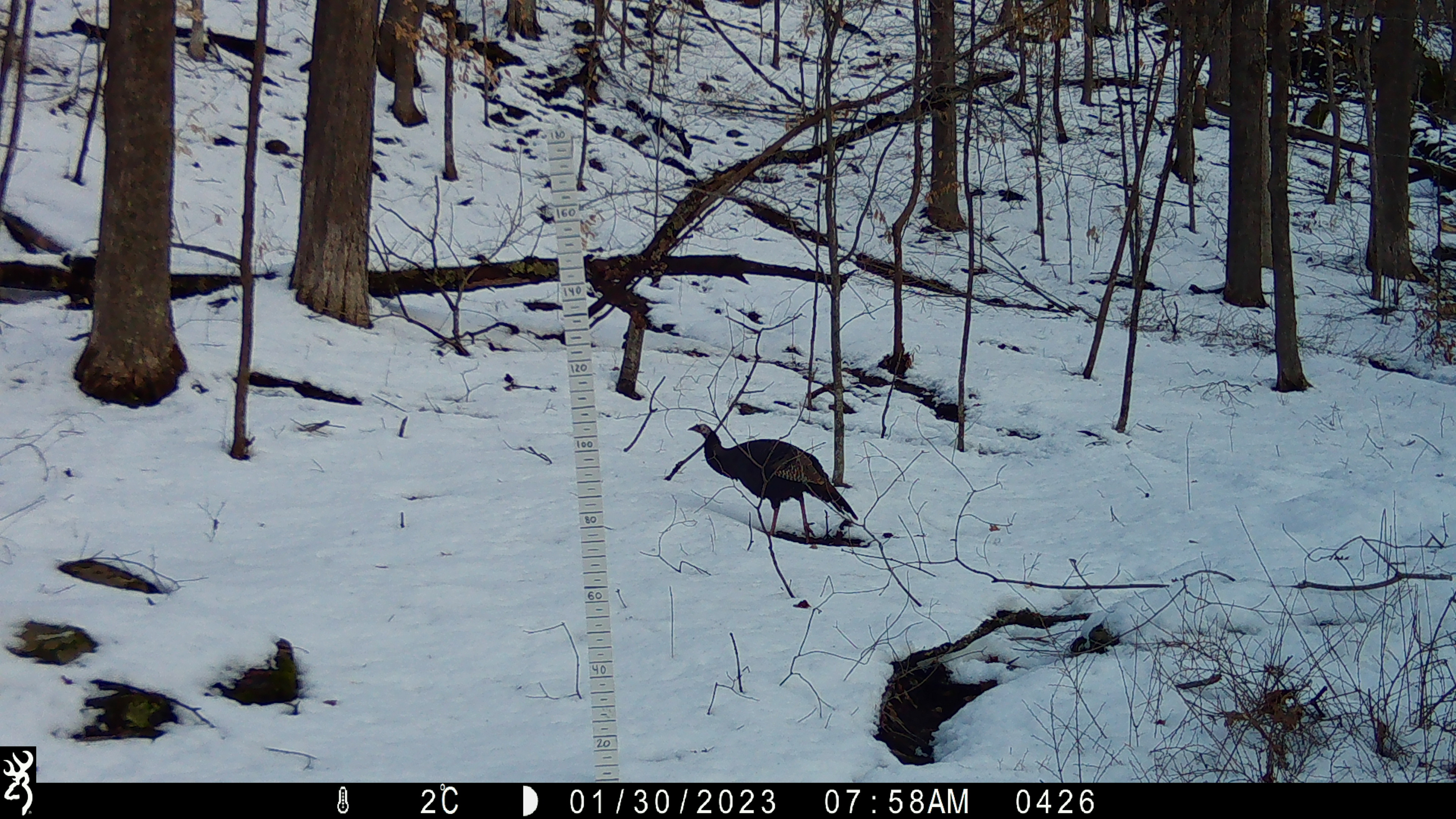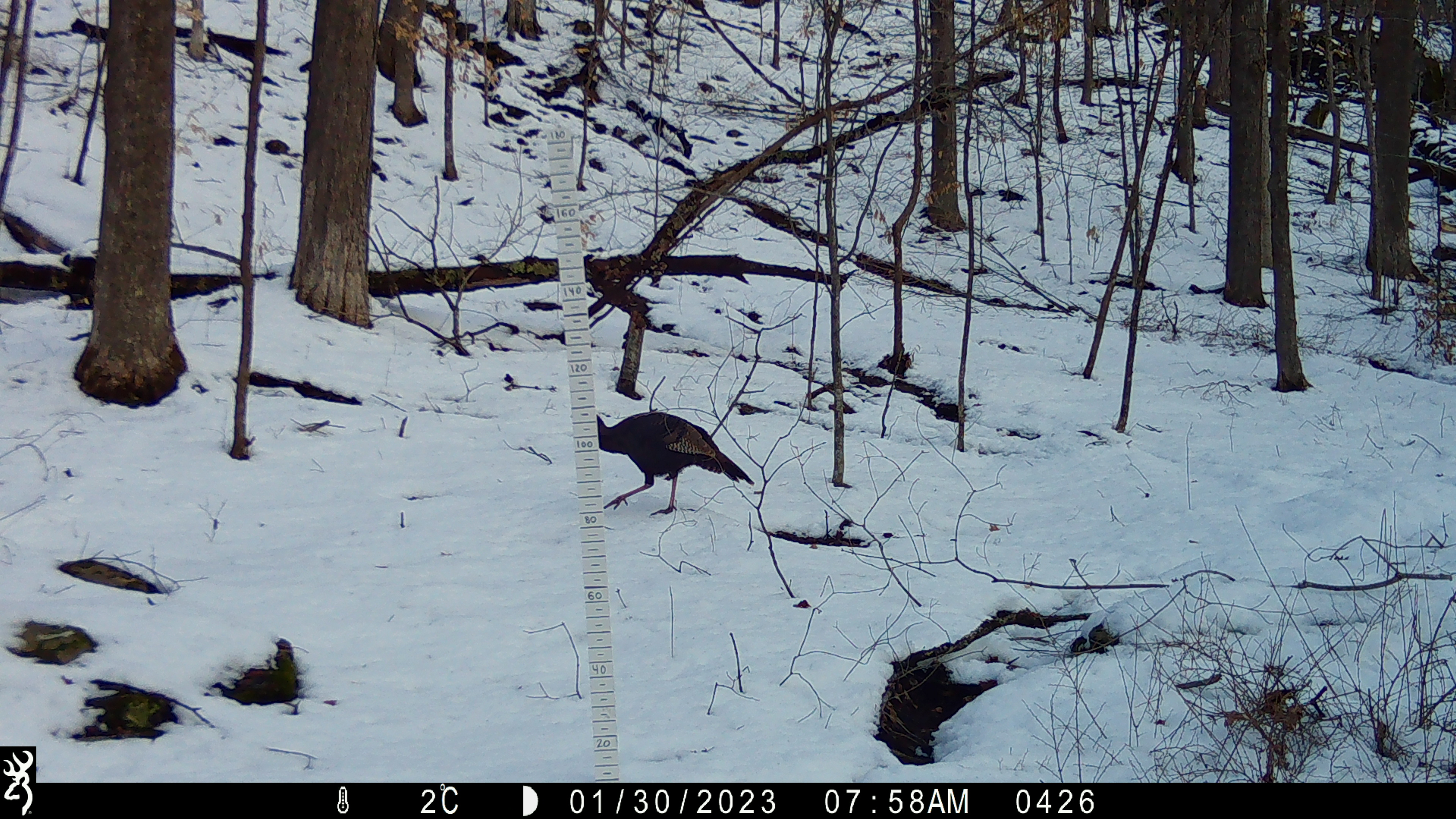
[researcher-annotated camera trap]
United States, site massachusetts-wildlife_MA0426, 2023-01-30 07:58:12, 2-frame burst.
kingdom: Animalia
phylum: Chordata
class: Aves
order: Galliformes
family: Phasianidae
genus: Meleagris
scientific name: Meleagris gallopavo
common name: wild turkey